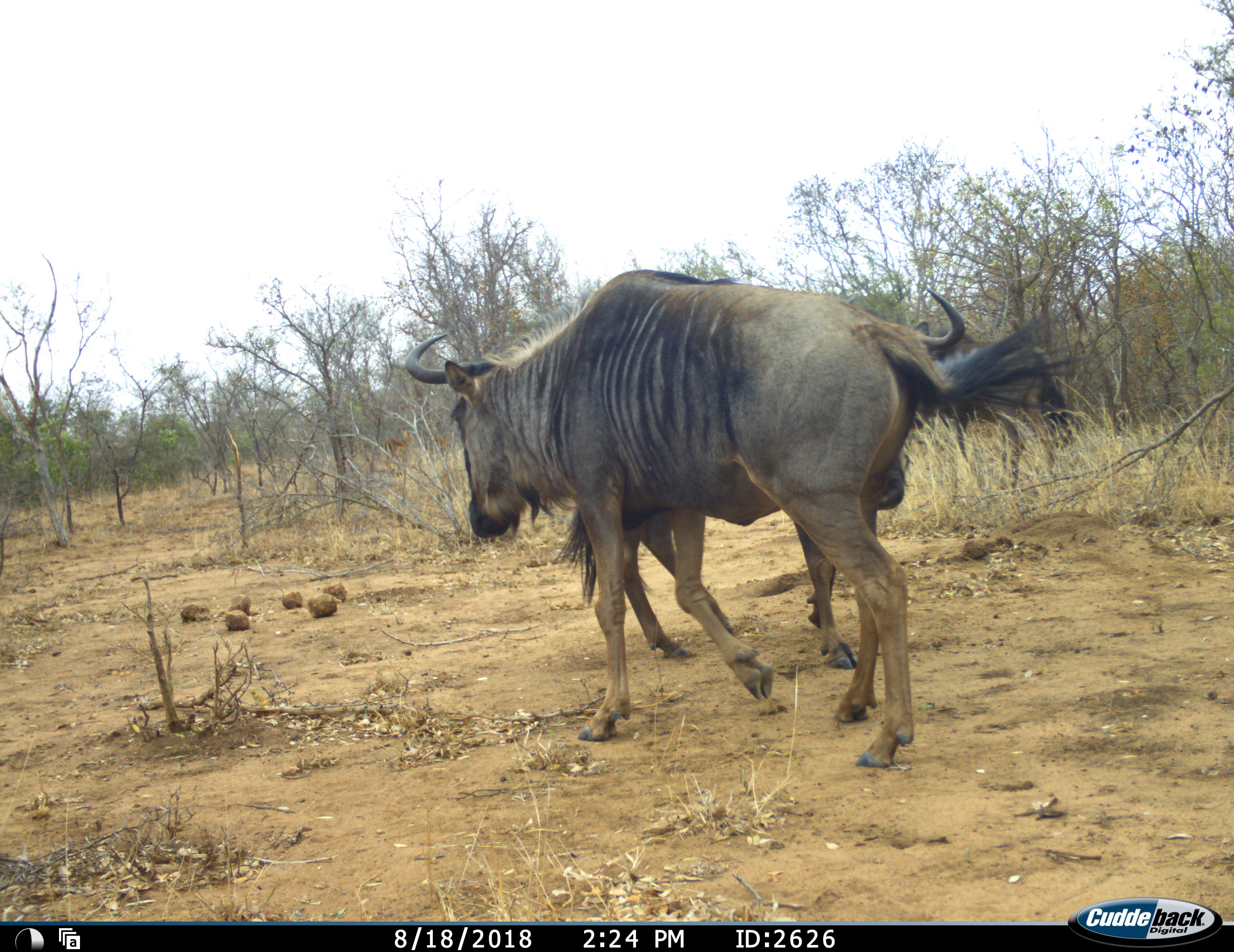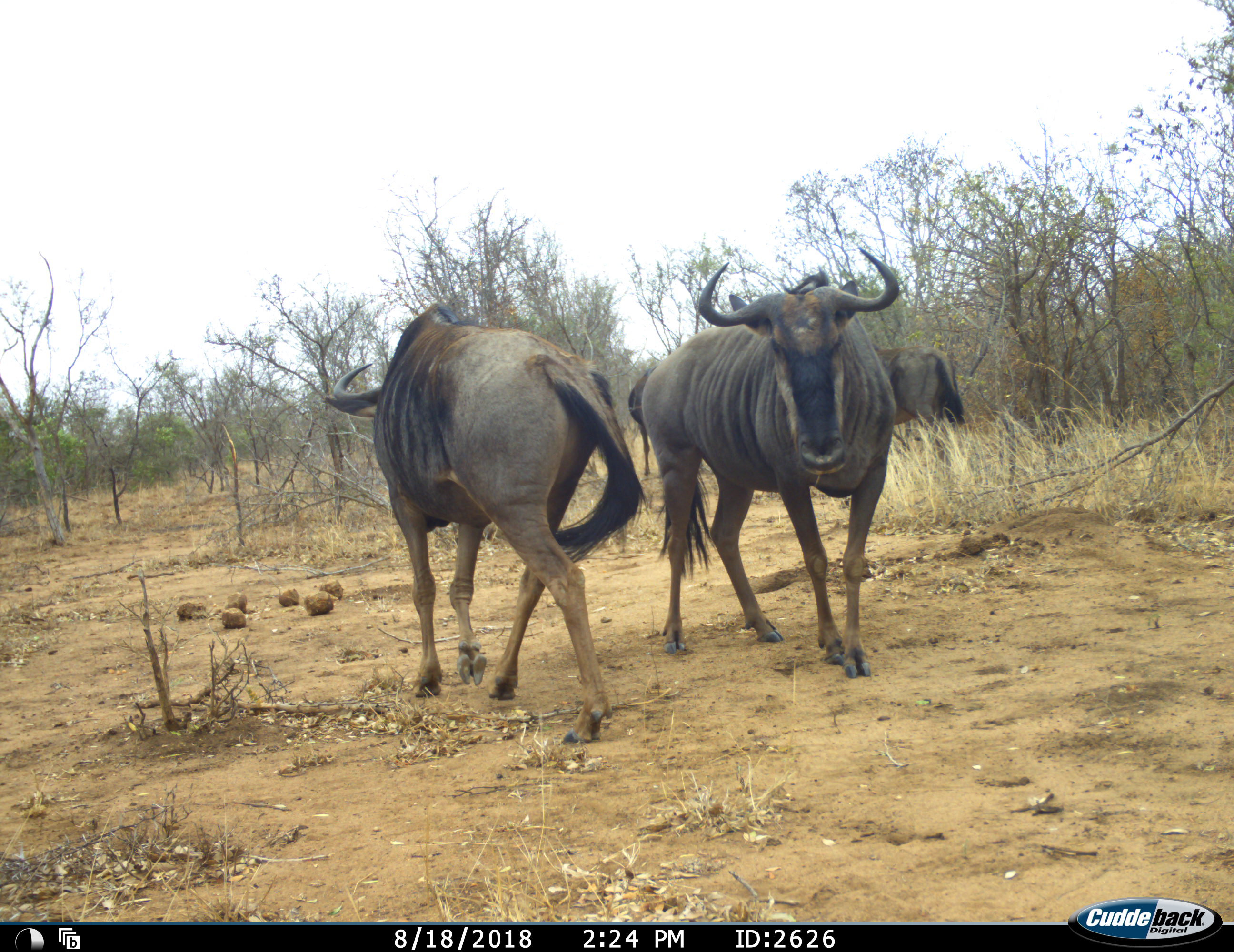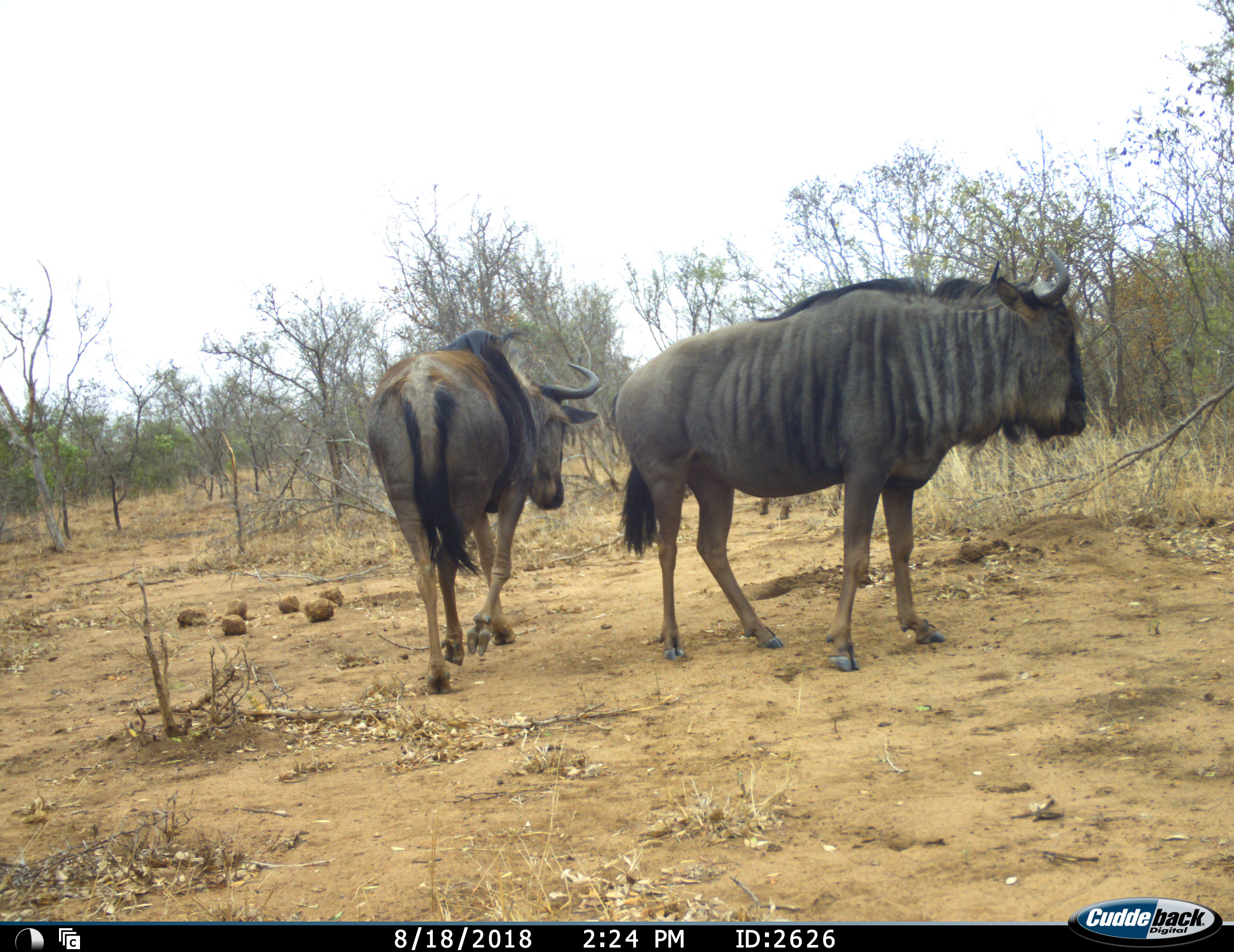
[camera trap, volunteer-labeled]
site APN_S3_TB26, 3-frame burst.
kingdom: Animalia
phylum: Chordata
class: Mammalia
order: Artiodactyla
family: Bovidae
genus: Connochaetes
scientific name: Connochaetes taurinus taurinus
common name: blue wildebeest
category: wildebeestblue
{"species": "wildebeestblue (blue wildebeest) (Connochaetes taurinus taurinus)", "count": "3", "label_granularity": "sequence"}